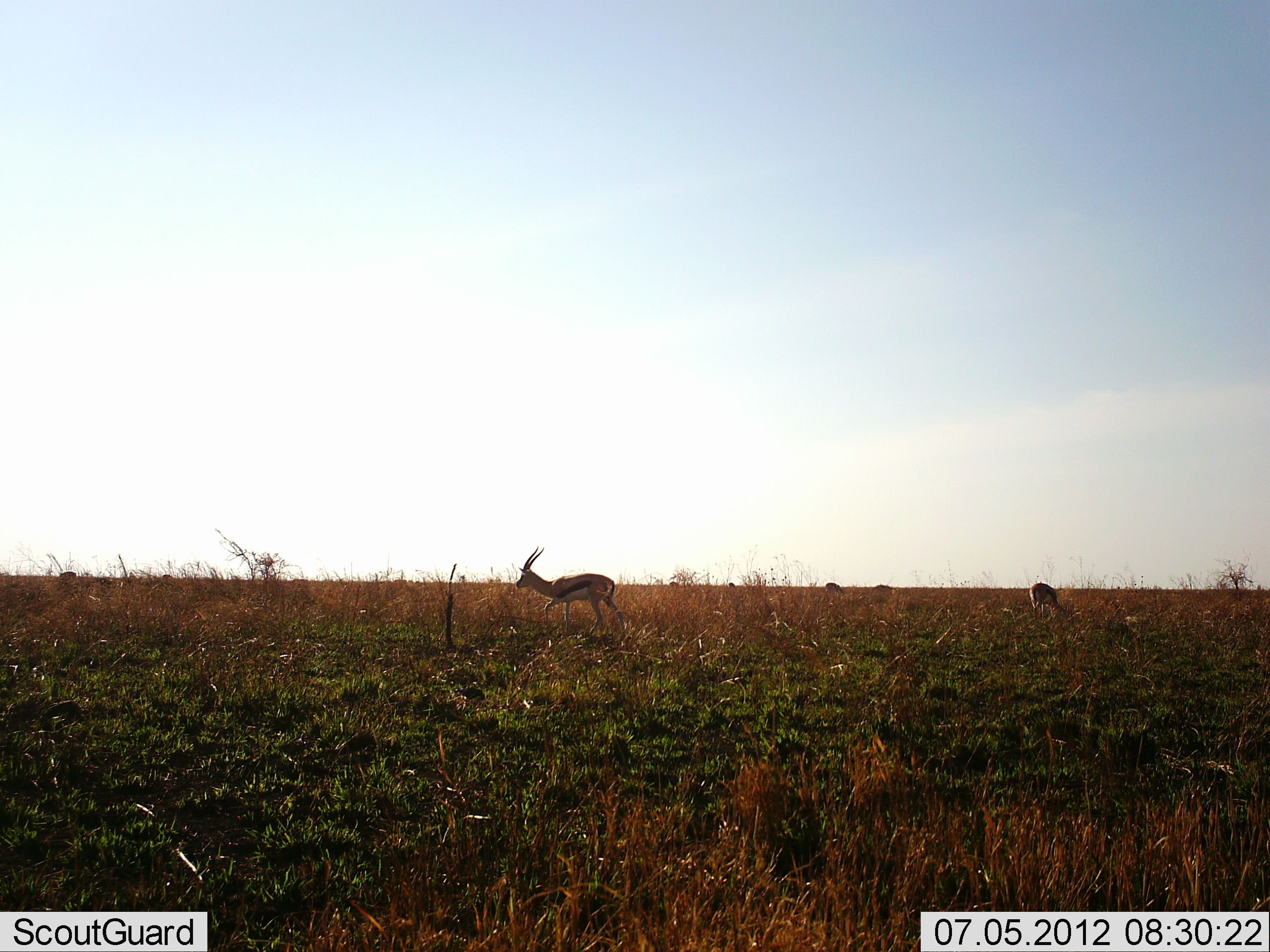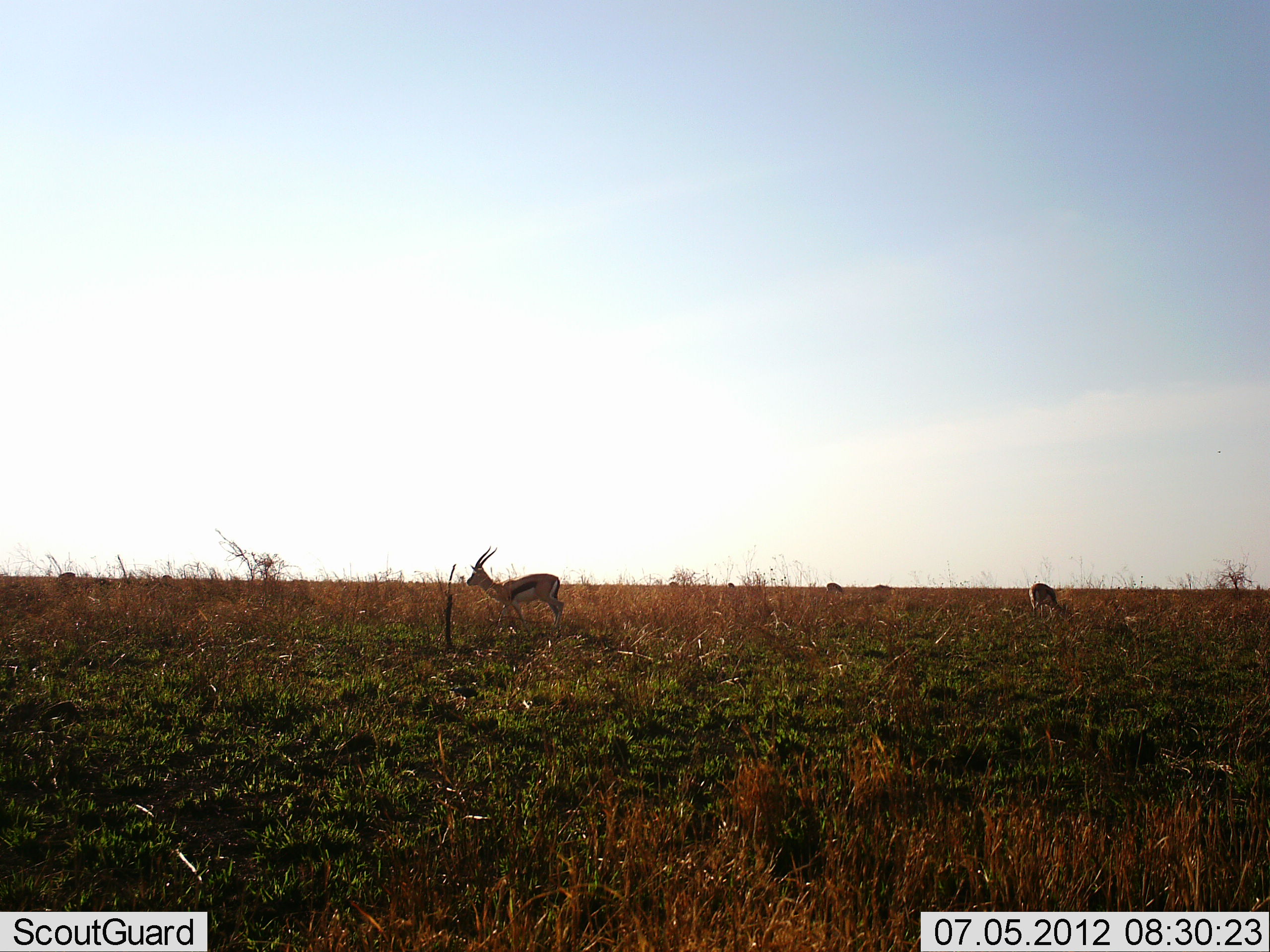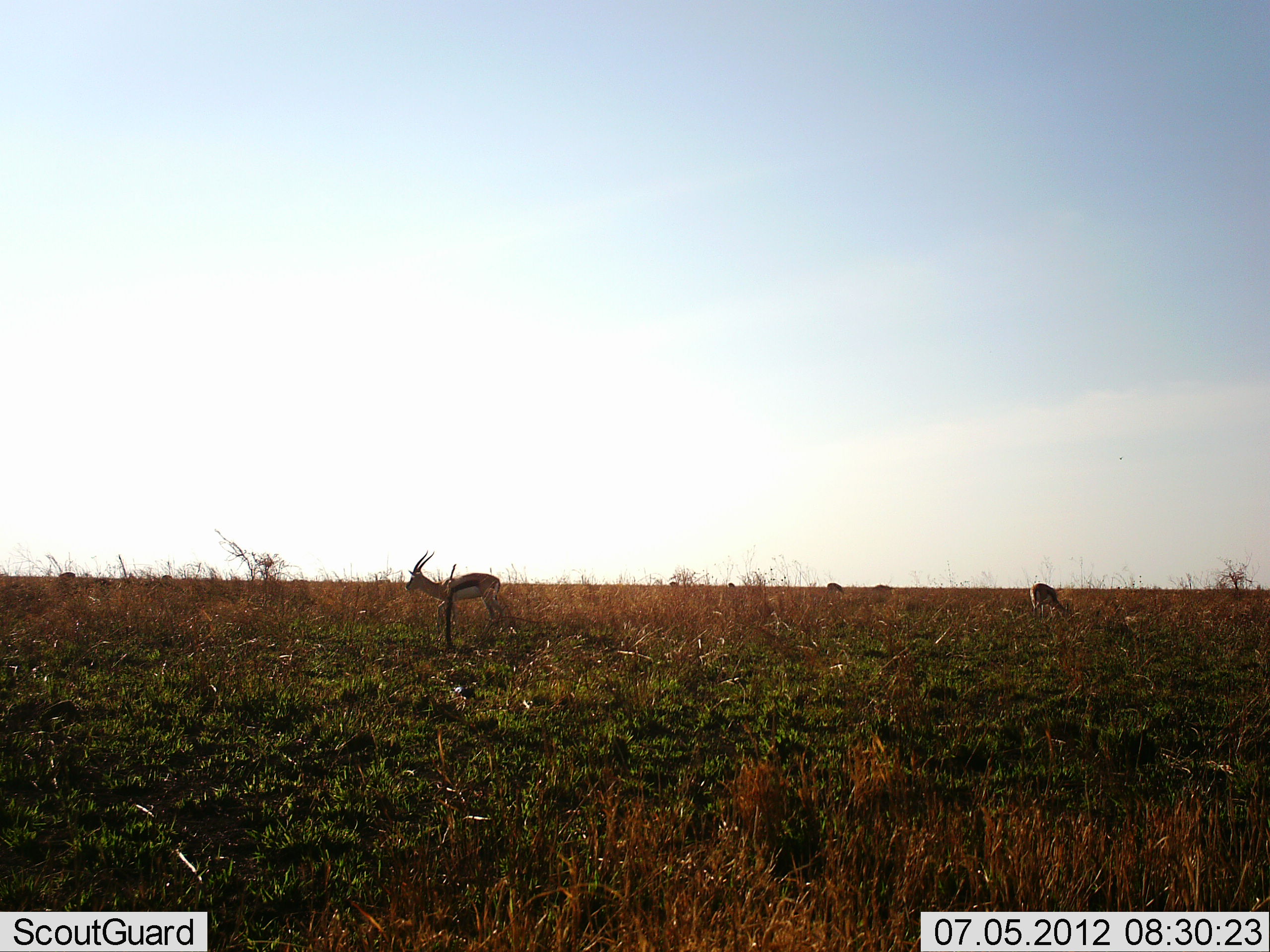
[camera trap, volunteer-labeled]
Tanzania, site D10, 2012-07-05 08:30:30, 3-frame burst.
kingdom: Animalia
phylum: Chordata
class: Mammalia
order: Artiodactyla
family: Bovidae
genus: Eudorcas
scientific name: Eudorcas thomsonii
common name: thomson's gazelle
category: gazellethomsons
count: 3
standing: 40%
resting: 0%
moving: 60%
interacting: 0%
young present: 0%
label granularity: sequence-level